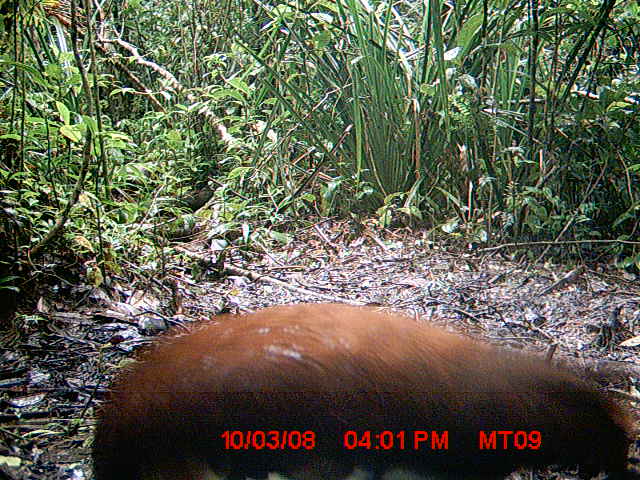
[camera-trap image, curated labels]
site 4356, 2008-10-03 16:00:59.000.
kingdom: Animalia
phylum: Chordata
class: Aves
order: Cuculiformes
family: Cuculidae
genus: Coua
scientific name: Coua serriana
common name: red-breasted coua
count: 2